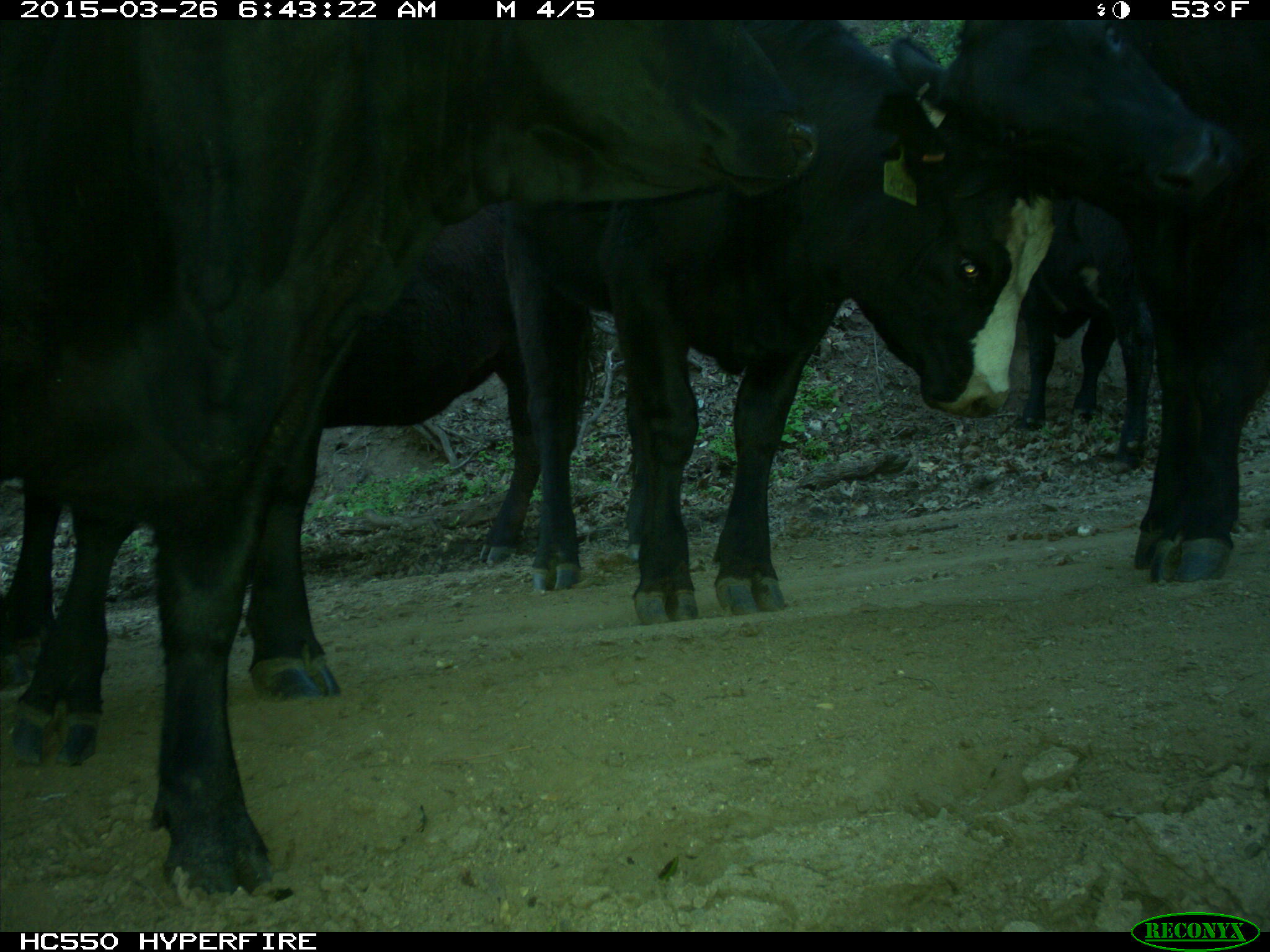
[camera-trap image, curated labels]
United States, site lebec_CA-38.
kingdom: Animalia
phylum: Chordata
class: Mammalia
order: Artiodactyla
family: Bovidae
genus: Bos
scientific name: Bos taurus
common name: domestic cow